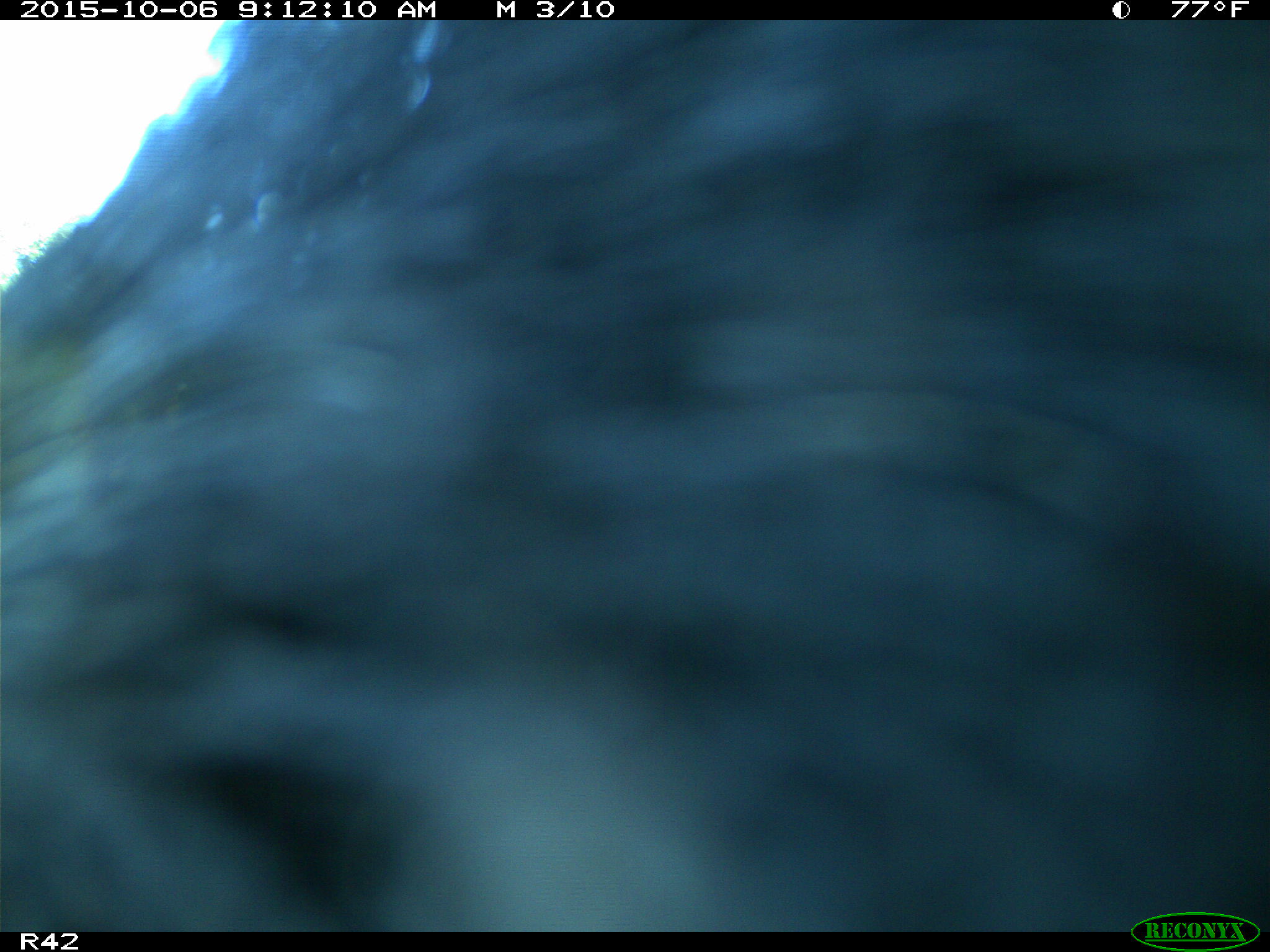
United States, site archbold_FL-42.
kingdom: Animalia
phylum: Chordata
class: Mammalia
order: Artiodactyla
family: Suidae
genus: Sus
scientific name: Sus scrofa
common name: wild boar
Sus scrofa (wild boar).